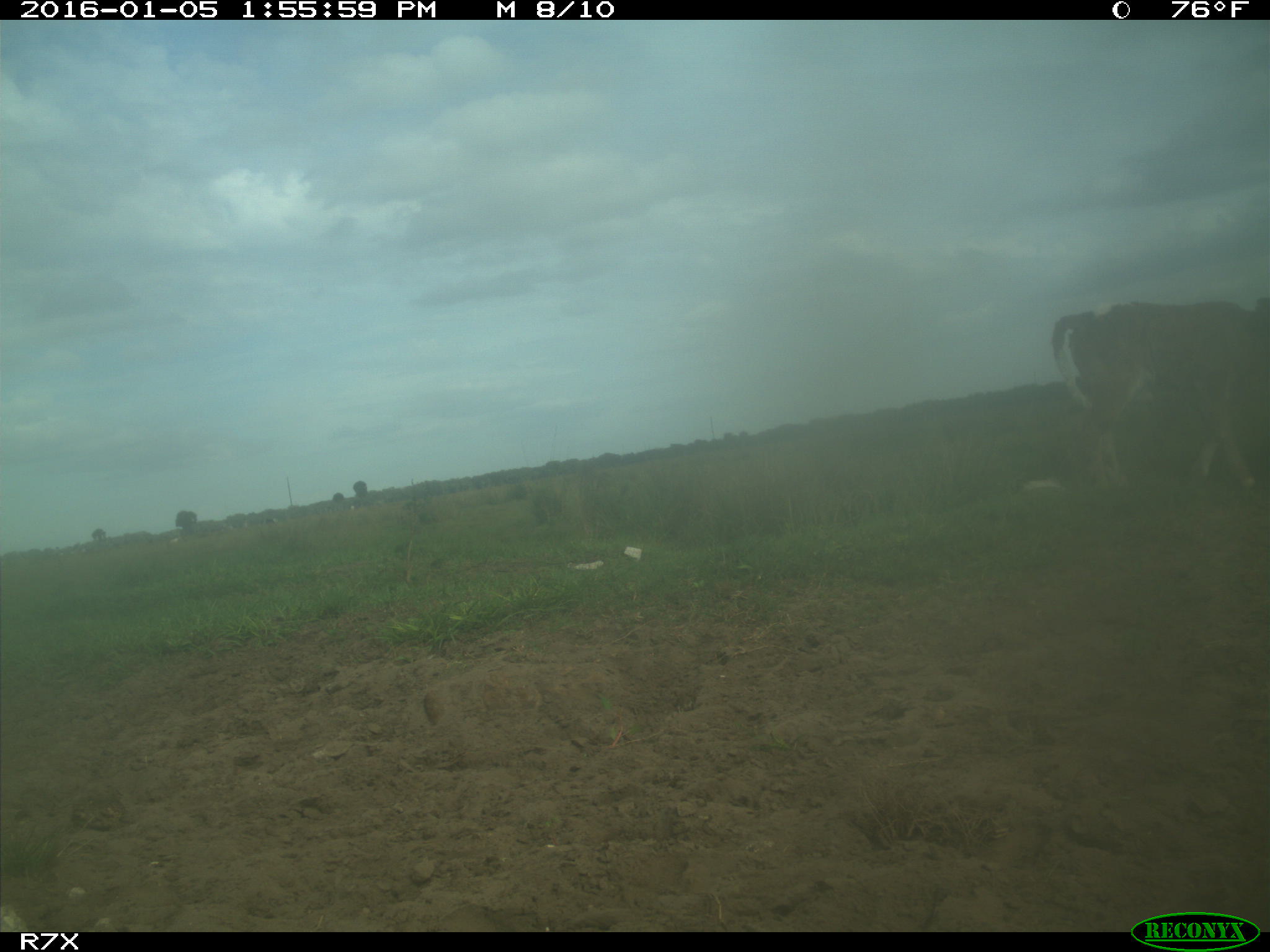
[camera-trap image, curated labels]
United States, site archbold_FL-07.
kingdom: Animalia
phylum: Chordata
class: Mammalia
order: Artiodactyla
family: Bovidae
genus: Bos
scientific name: Bos taurus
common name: domestic cow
Bos taurus (domestic cow).